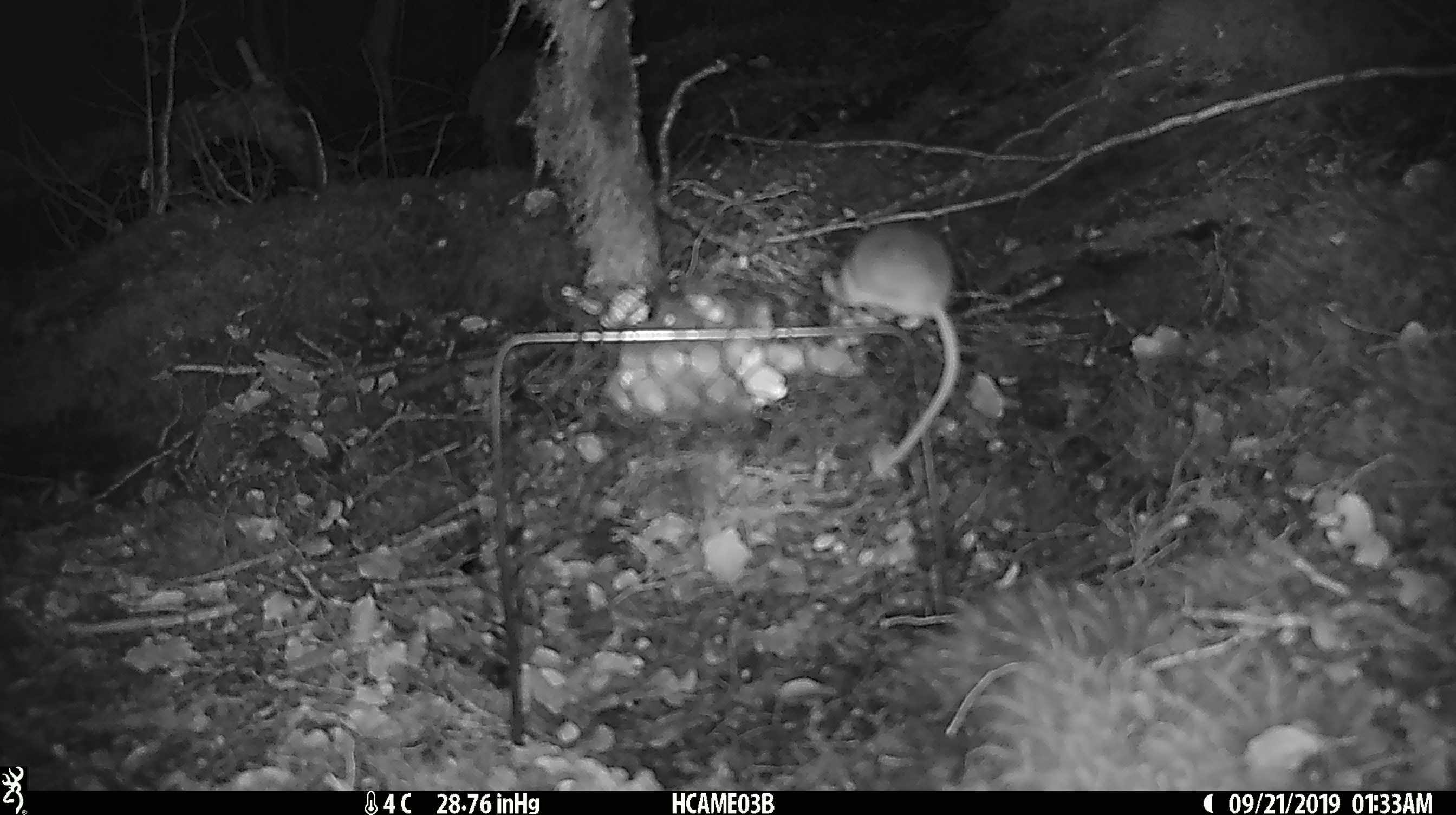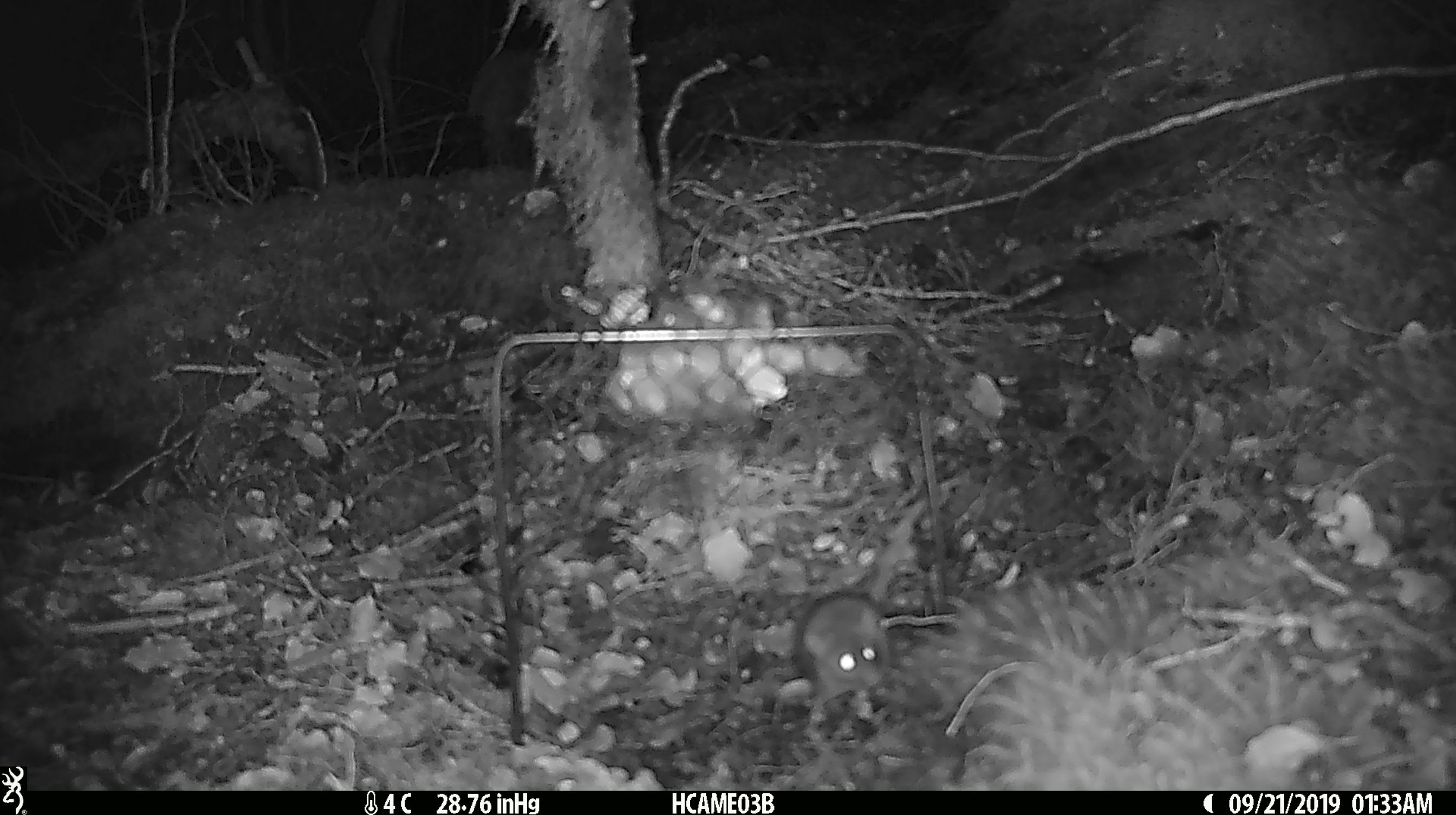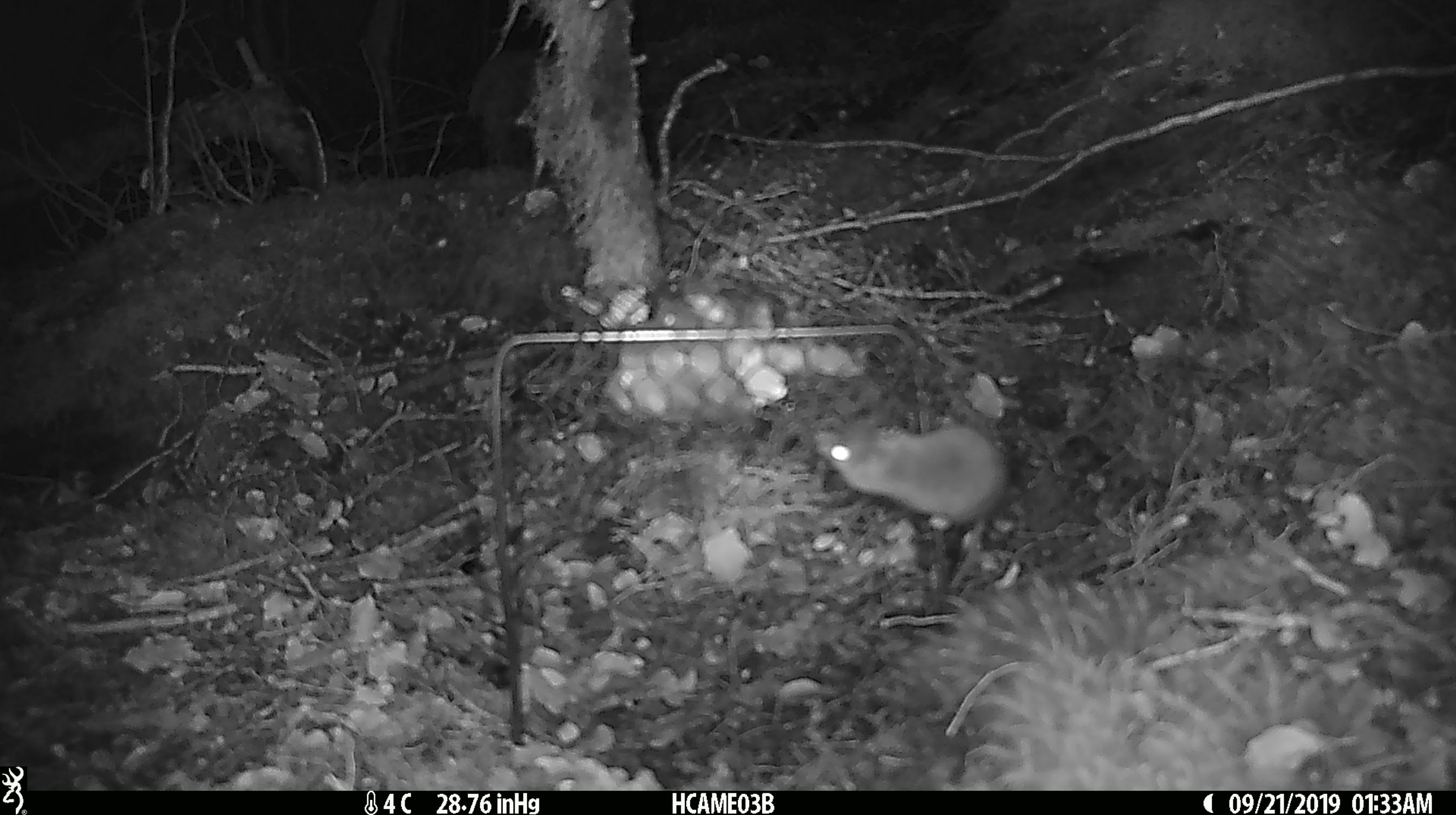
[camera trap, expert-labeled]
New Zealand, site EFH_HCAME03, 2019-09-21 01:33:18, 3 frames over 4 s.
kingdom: Animalia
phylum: Chordata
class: Mammalia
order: Rodentia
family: Muridae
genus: Mus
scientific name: Mus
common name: mouse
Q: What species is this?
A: Mouse (Mus).